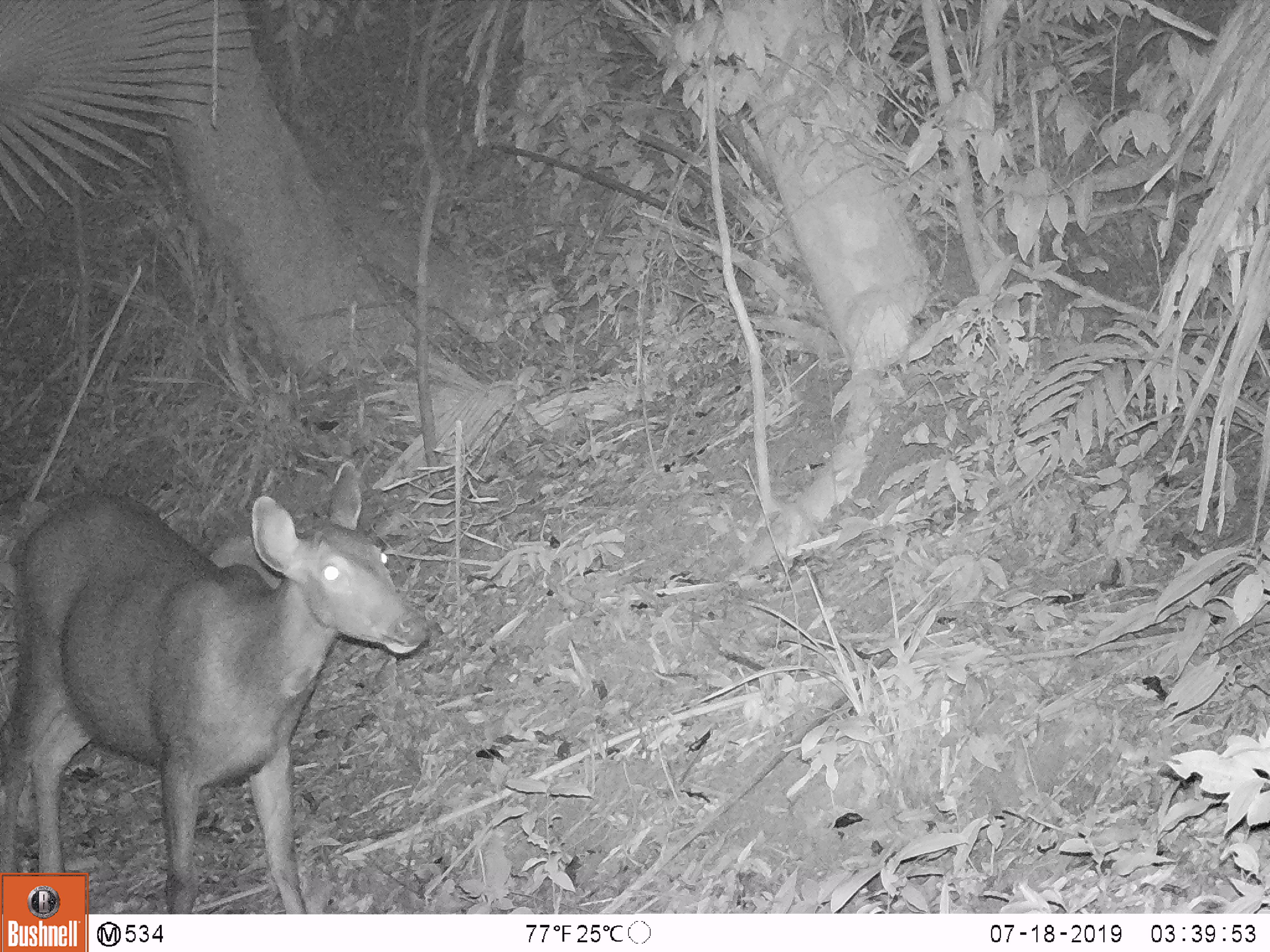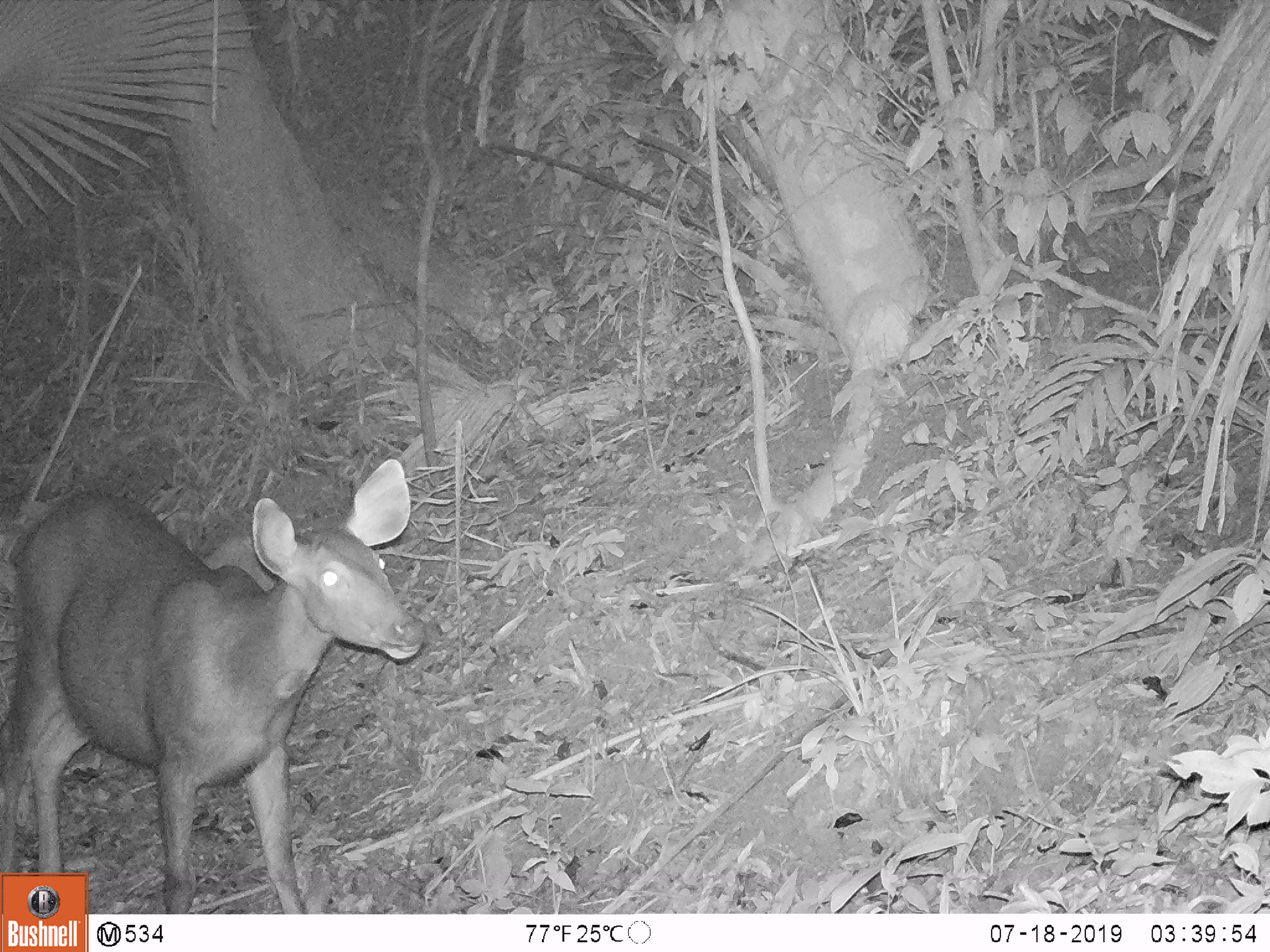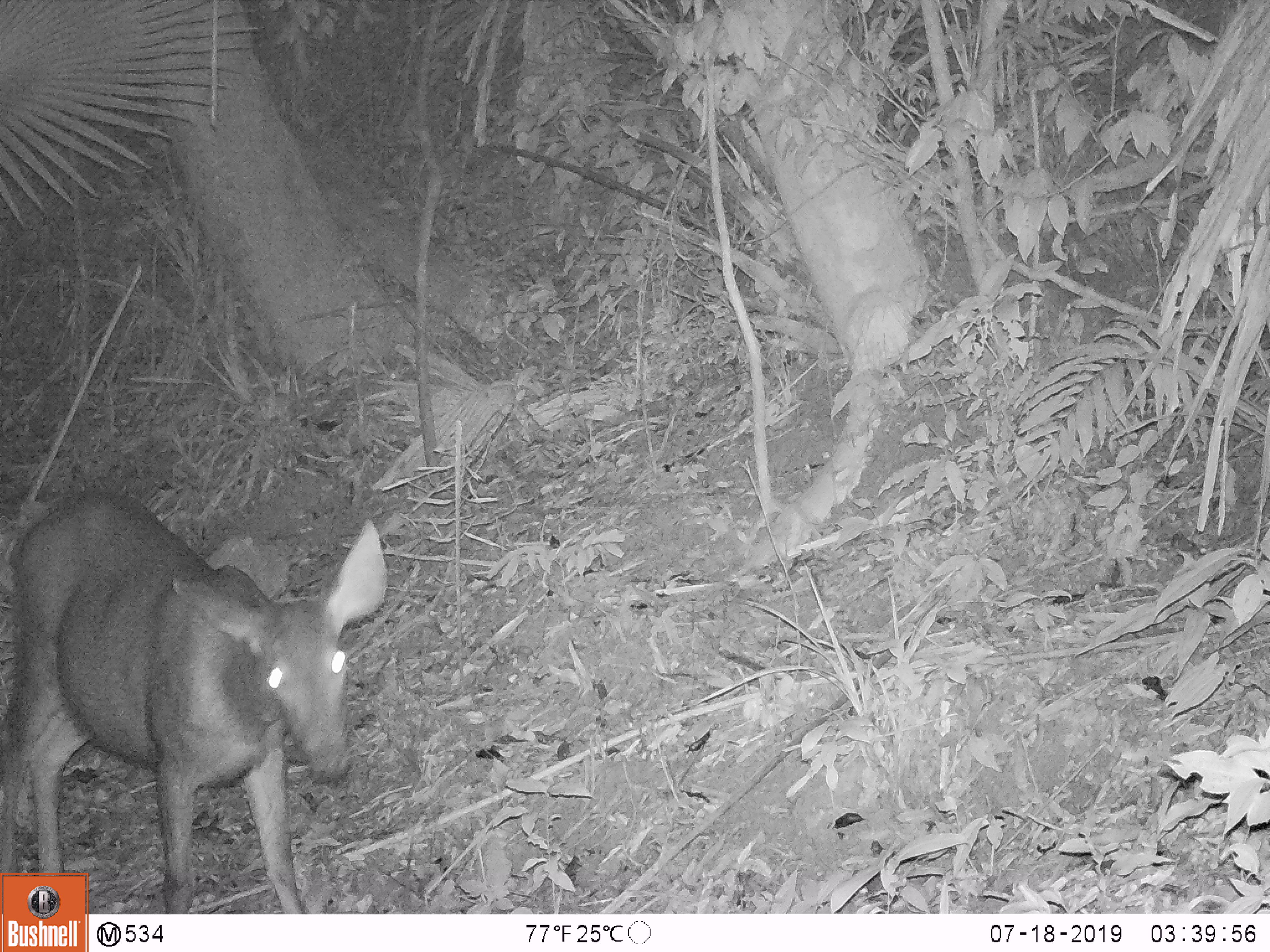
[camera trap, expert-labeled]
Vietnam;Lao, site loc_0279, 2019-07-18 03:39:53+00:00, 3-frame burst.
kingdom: Animalia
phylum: Chordata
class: Mammalia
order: Artiodactyla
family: Cervidae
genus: Rusa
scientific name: Rusa unicolor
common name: sambar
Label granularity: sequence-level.